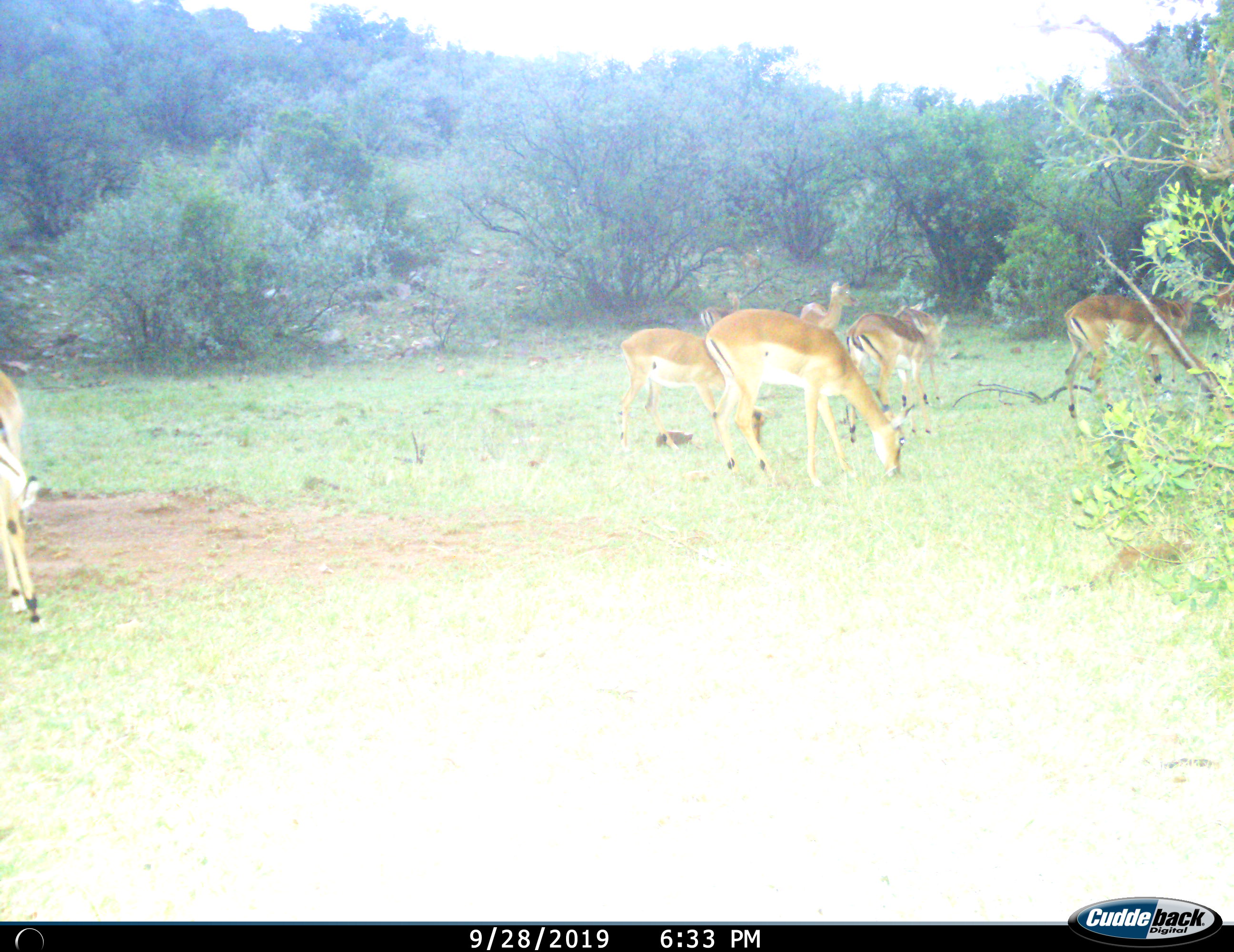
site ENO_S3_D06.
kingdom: Animalia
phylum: Chordata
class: Mammalia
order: Artiodactyla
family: Bovidae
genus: Aepyceros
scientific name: Aepyceros melampus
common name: impala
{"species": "impala (Aepyceros melampus)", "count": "8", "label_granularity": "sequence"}